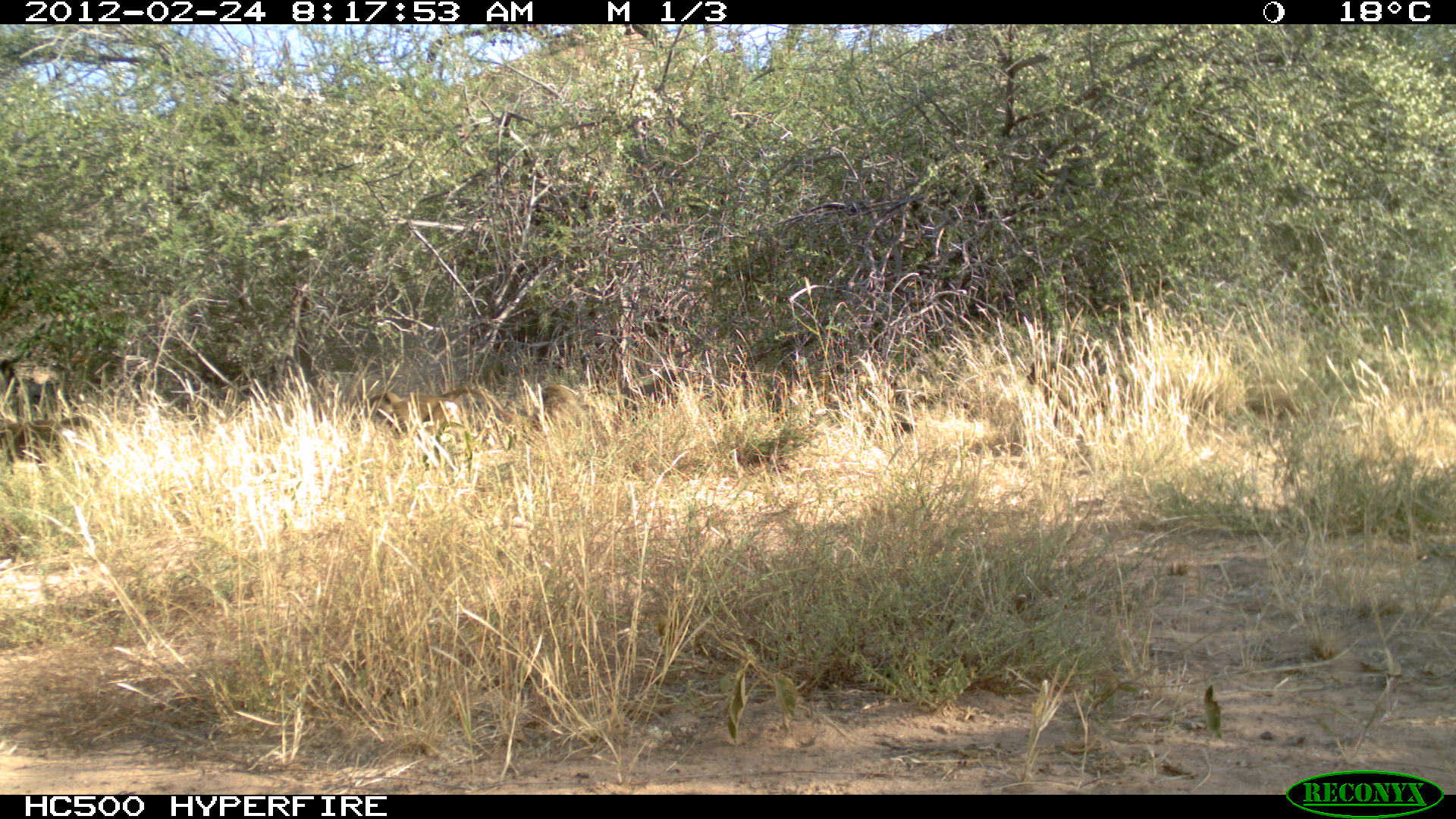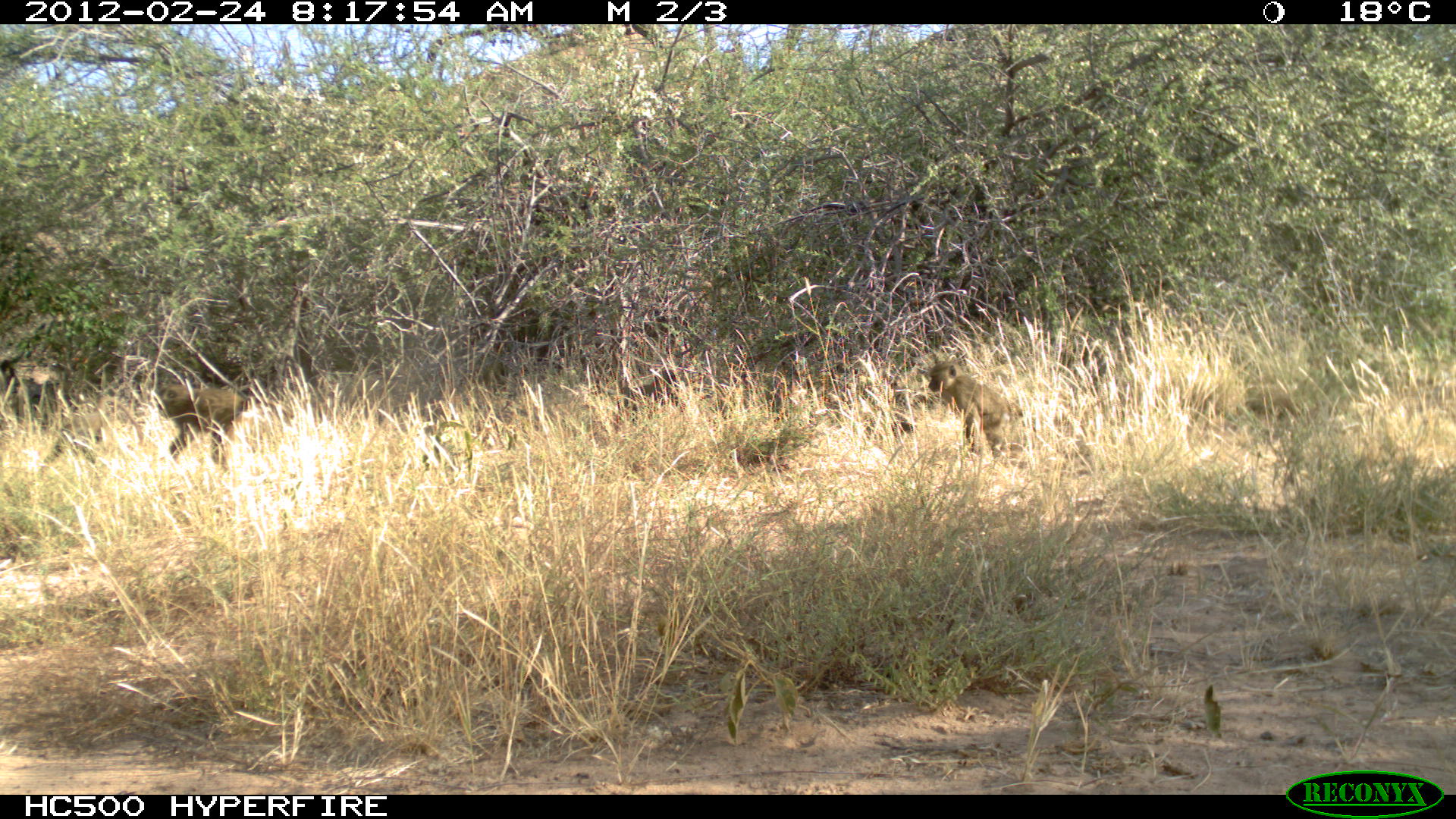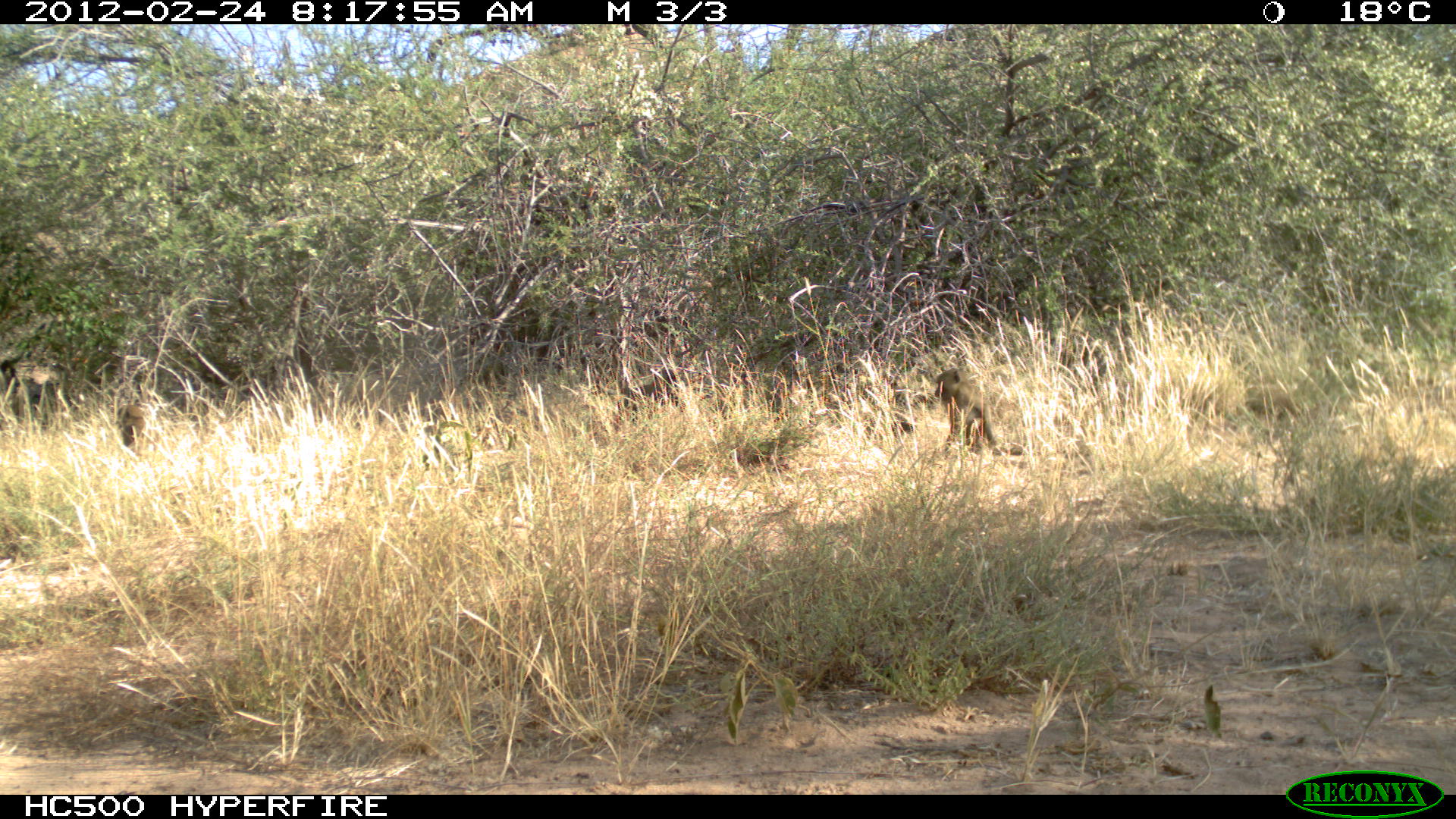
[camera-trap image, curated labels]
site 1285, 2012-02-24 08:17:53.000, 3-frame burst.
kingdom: Animalia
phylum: Chordata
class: Mammalia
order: Primates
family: Cercopithecidae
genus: Papio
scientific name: Papio anubis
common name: olive baboon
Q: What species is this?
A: Papio anubis (olive baboon).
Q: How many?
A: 4.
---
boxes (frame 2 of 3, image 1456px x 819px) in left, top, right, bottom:
papio anubis: 927, 360, 1036, 454; 39, 394, 145, 482; 158, 382, 250, 473; 595, 371, 685, 423